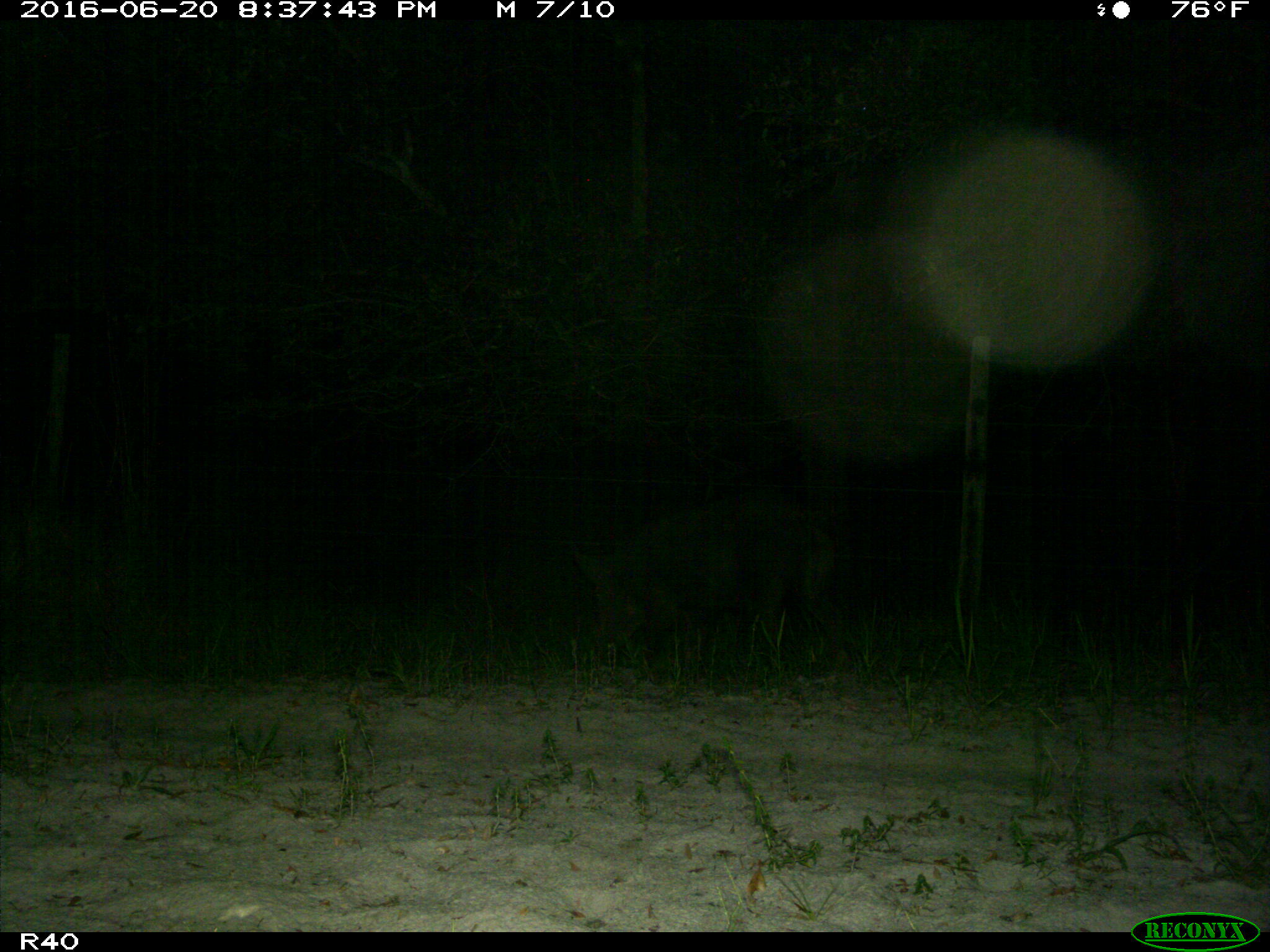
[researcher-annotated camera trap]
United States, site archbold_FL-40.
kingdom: Animalia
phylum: Chordata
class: Mammalia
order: Artiodactyla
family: Suidae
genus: Sus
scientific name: Sus scrofa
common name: wild boar